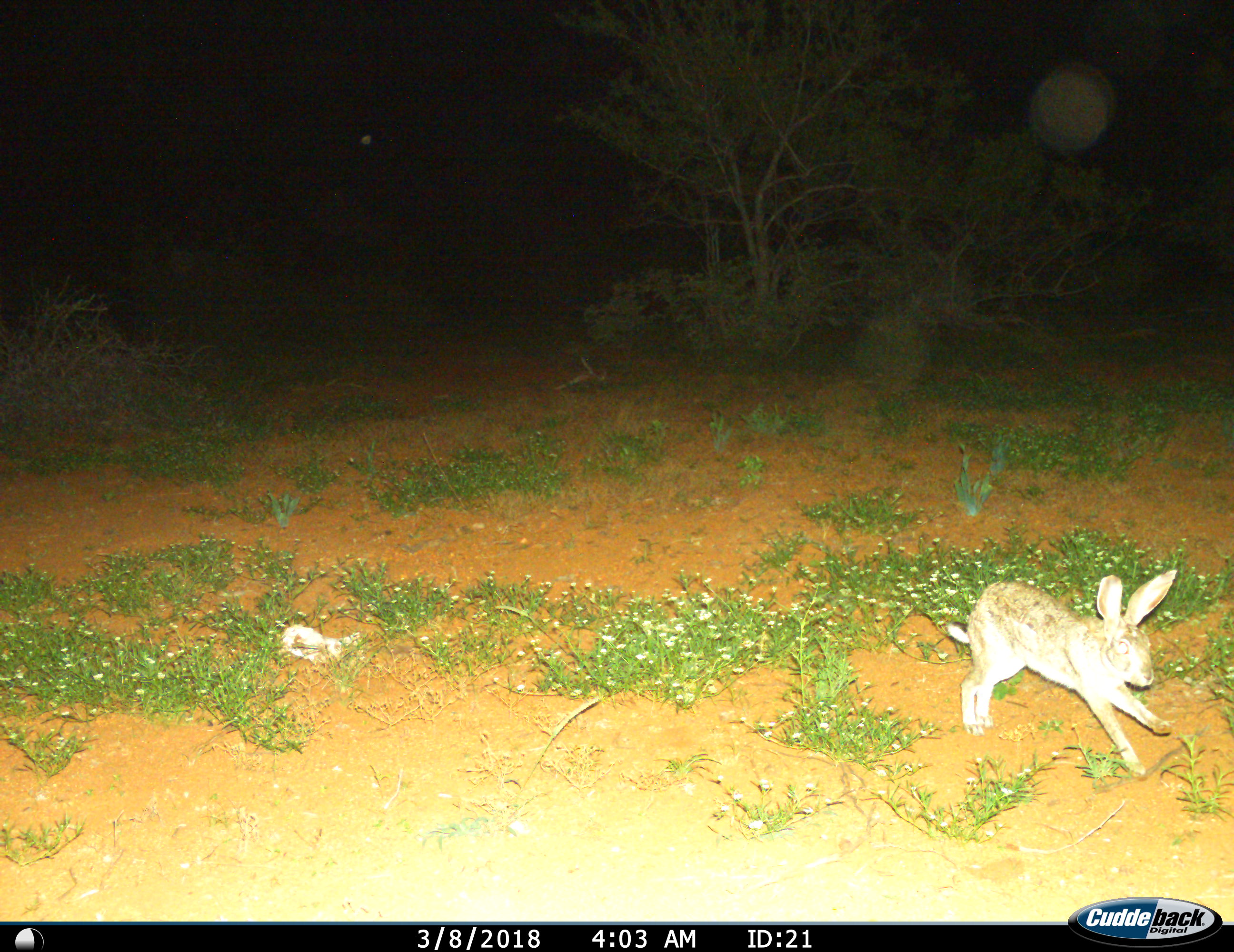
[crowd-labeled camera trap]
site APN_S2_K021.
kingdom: Animalia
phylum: Chordata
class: Mammalia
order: Lagomorpha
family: Leporidae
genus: Lepus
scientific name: Lepus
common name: hare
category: hareunknown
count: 1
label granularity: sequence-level